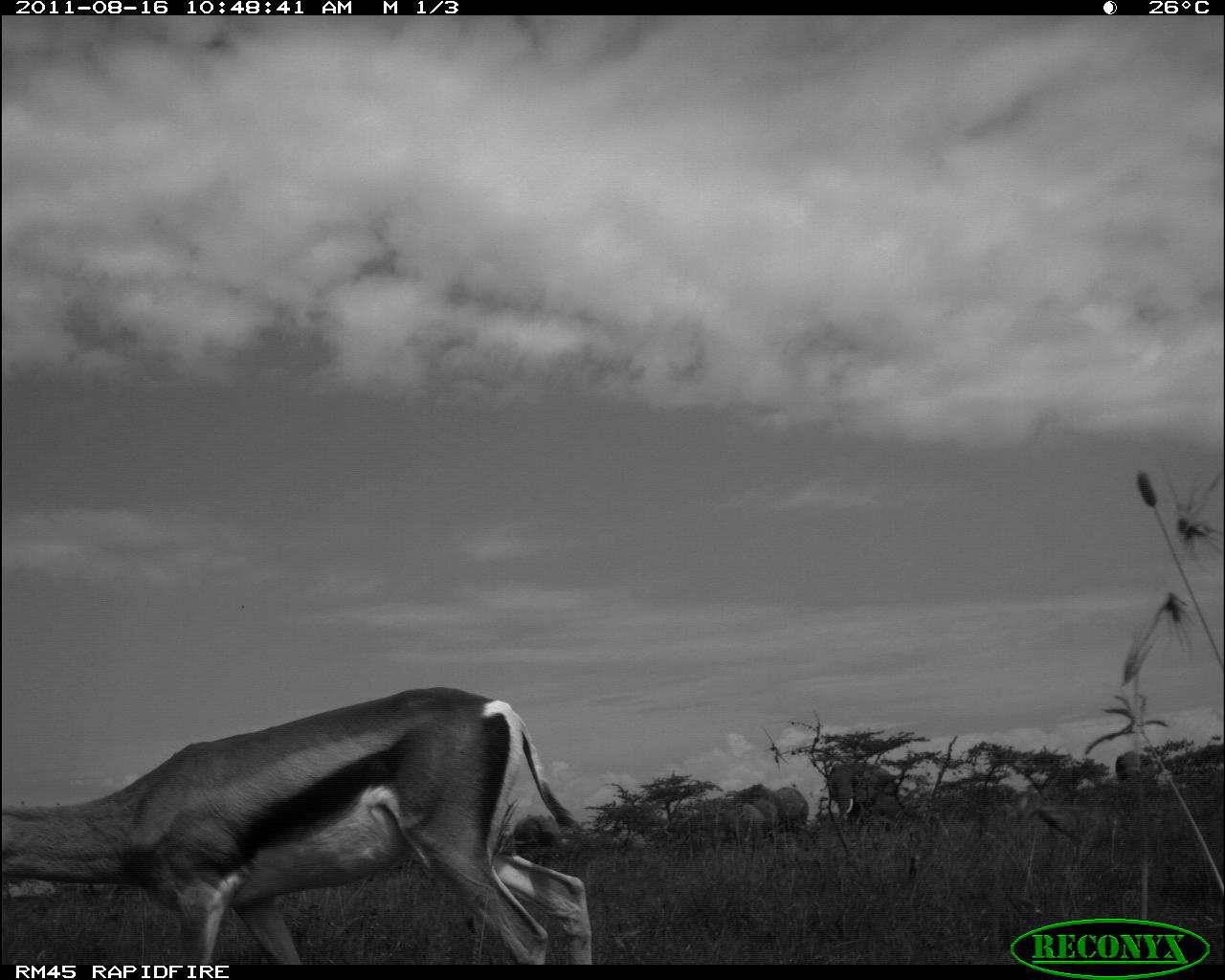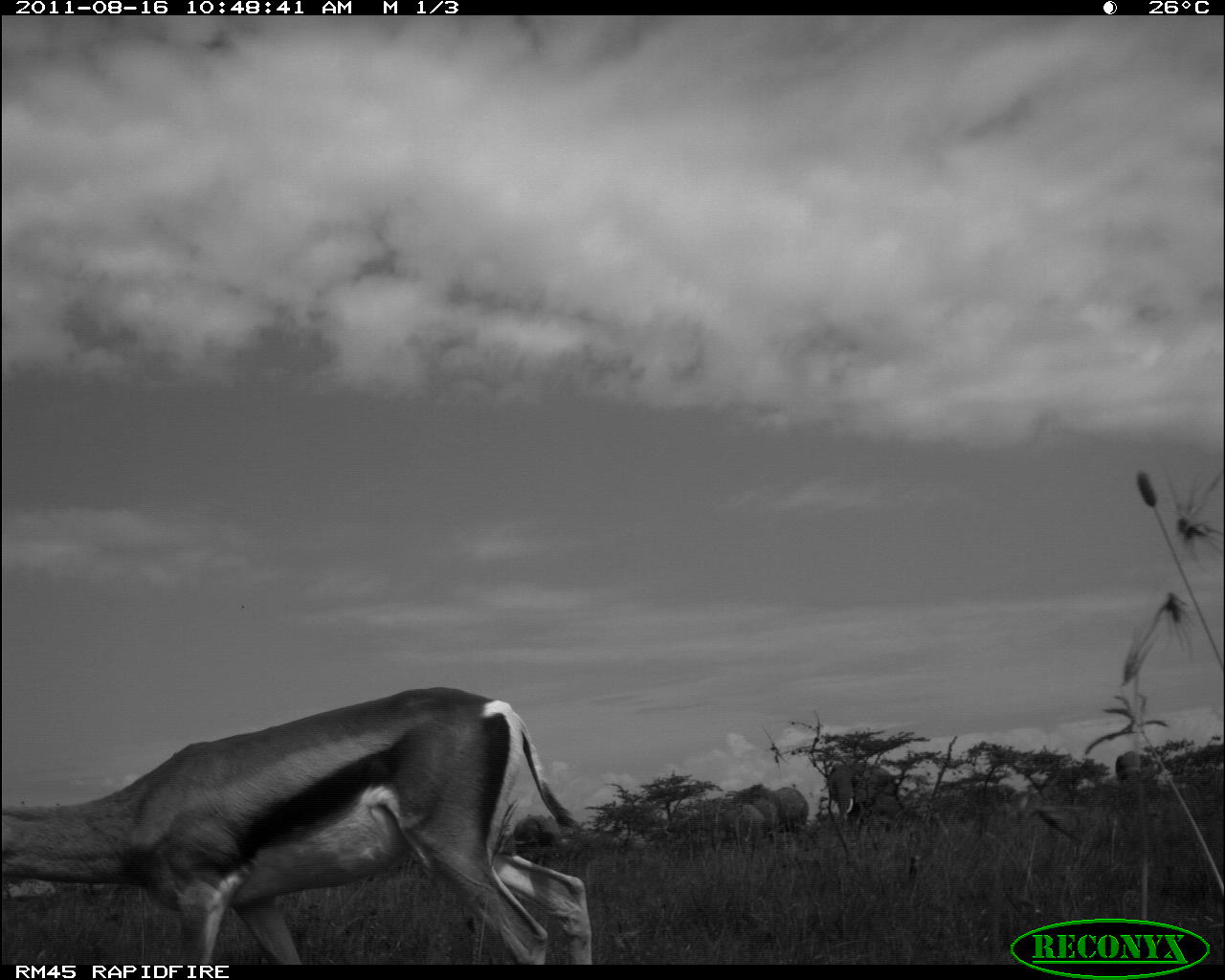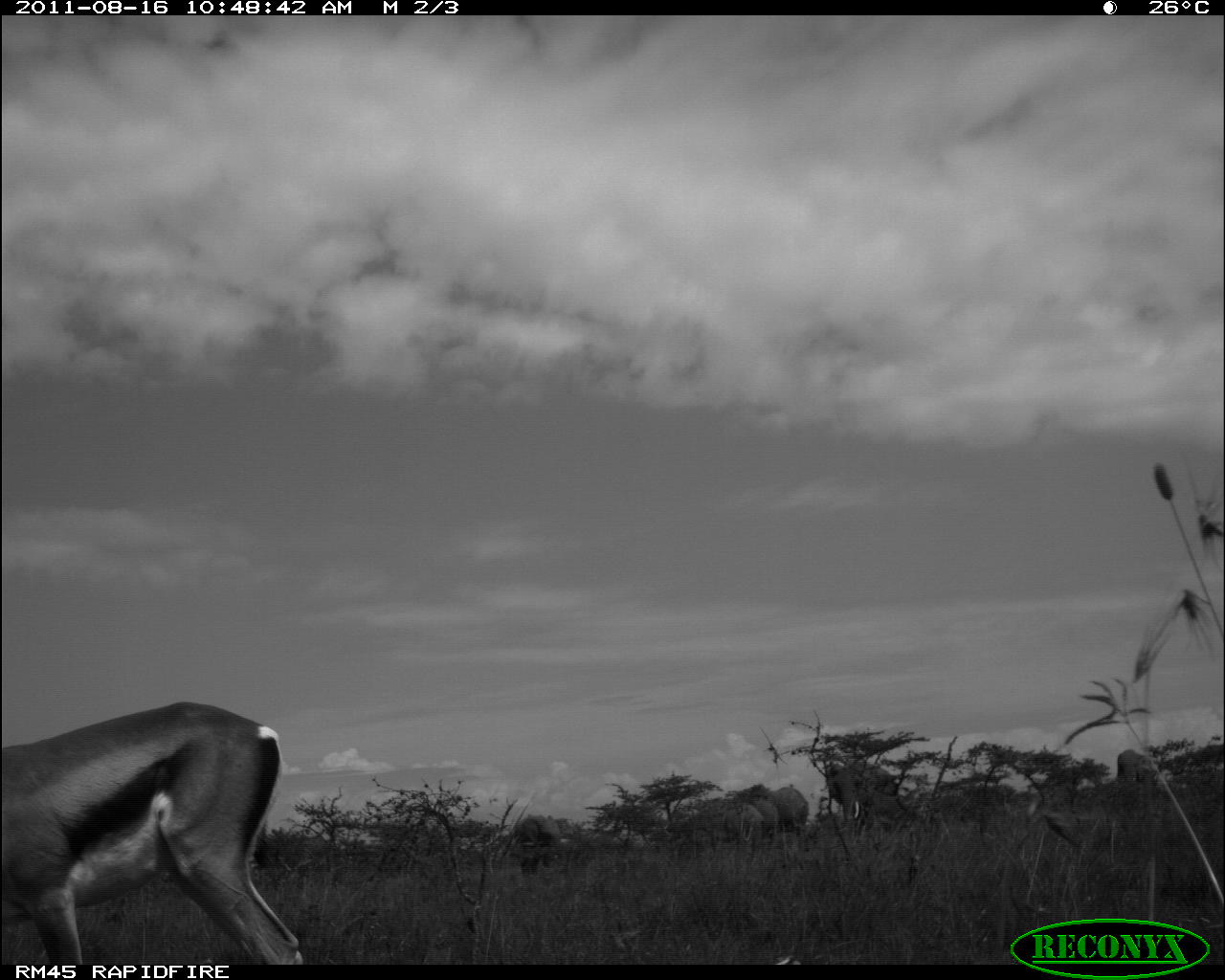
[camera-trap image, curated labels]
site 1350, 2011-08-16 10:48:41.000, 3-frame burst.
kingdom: Animalia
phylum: Chordata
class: Mammalia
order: Artiodactyla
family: Bovidae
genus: Nanger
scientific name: Nanger granti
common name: grant's gazelle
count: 1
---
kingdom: Animalia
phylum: Chordata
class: Mammalia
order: Proboscidea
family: Elephantidae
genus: Loxodonta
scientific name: Loxodonta africana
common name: african bush elephant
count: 5